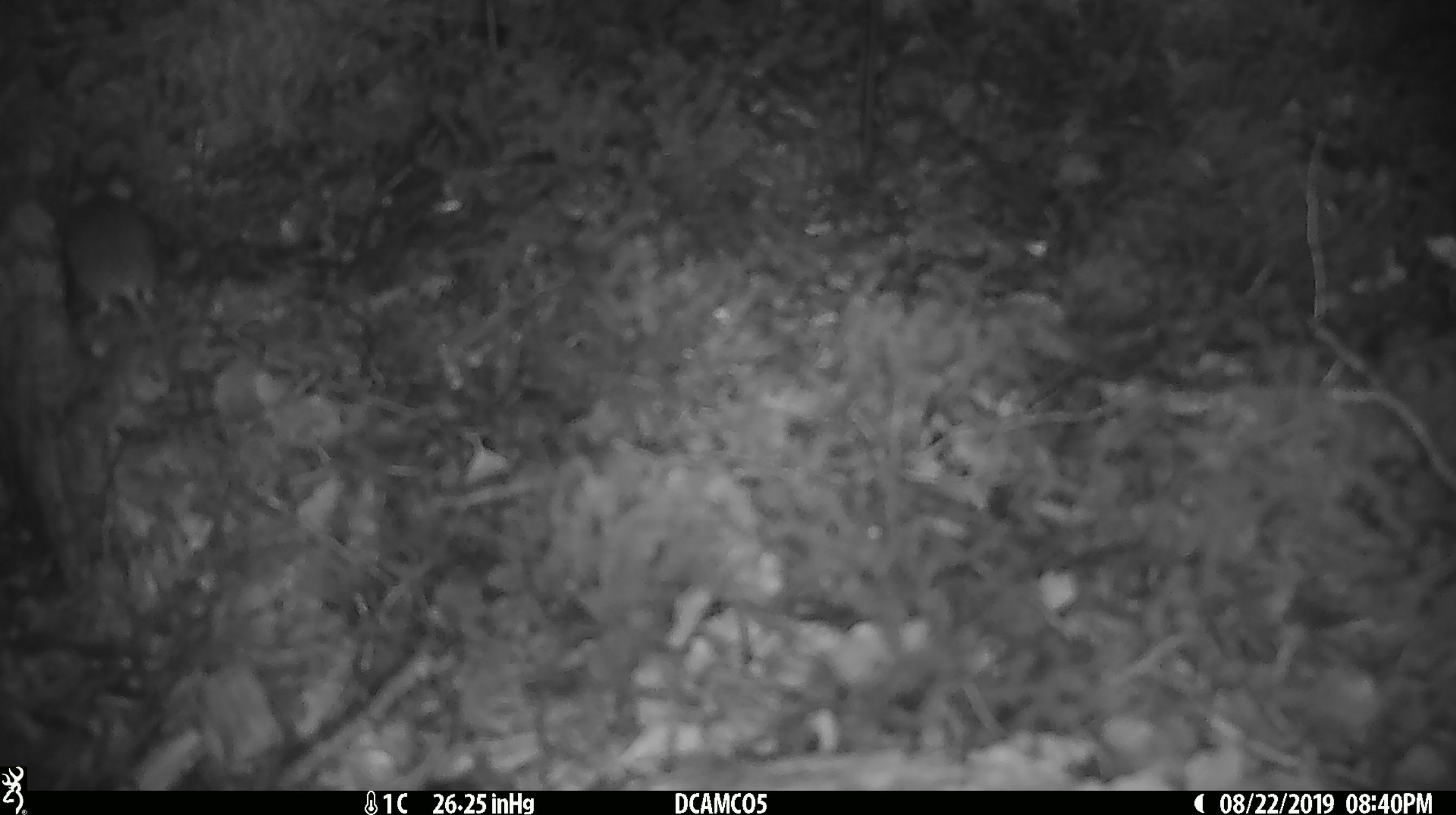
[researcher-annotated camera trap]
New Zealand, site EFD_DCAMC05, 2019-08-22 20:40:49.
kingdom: Animalia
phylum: Chordata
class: Mammalia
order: Rodentia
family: Muridae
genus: Mus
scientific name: Mus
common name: mouse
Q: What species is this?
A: Mouse (Mus).